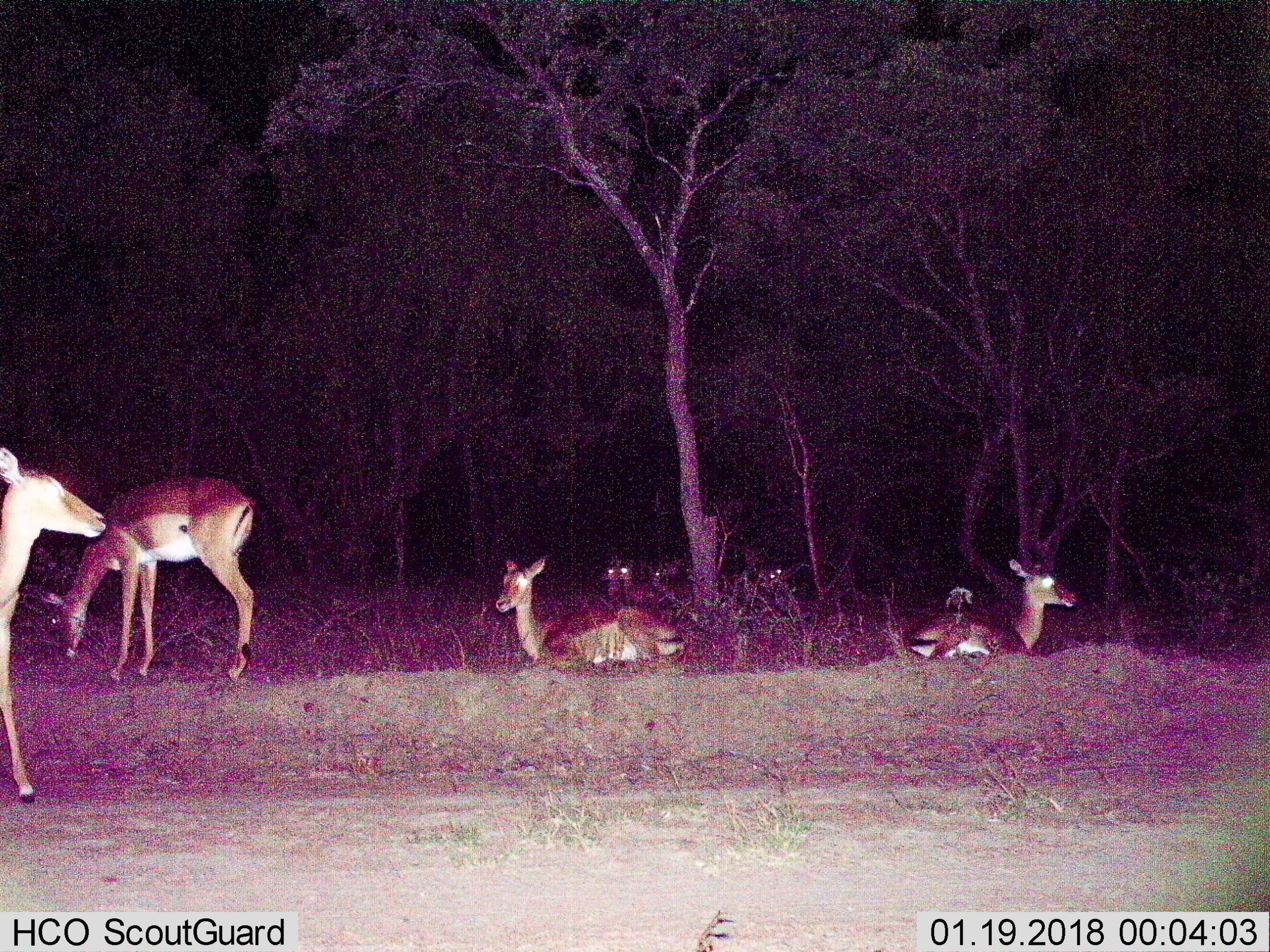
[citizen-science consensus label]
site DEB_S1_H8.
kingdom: Animalia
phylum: Chordata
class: Mammalia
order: Artiodactyla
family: Bovidae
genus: Aepyceros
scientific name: Aepyceros melampus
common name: impala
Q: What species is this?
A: Impala (Aepyceros melampus).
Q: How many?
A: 8.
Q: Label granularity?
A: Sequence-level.